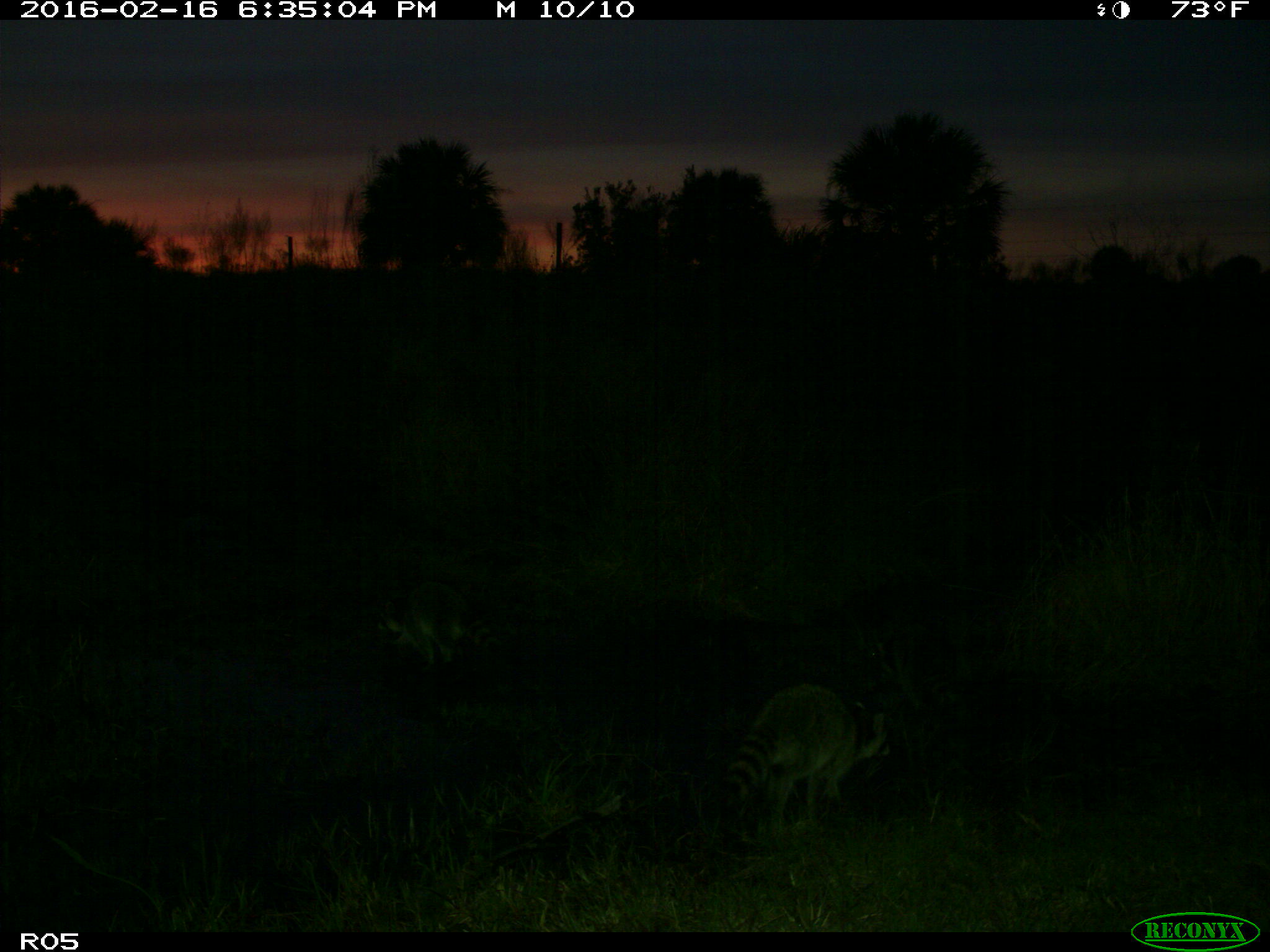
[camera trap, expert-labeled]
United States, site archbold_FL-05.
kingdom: Animalia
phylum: Chordata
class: Mammalia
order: Carnivora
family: Procyonidae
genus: Procyon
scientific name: Procyon lotor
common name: common raccoon